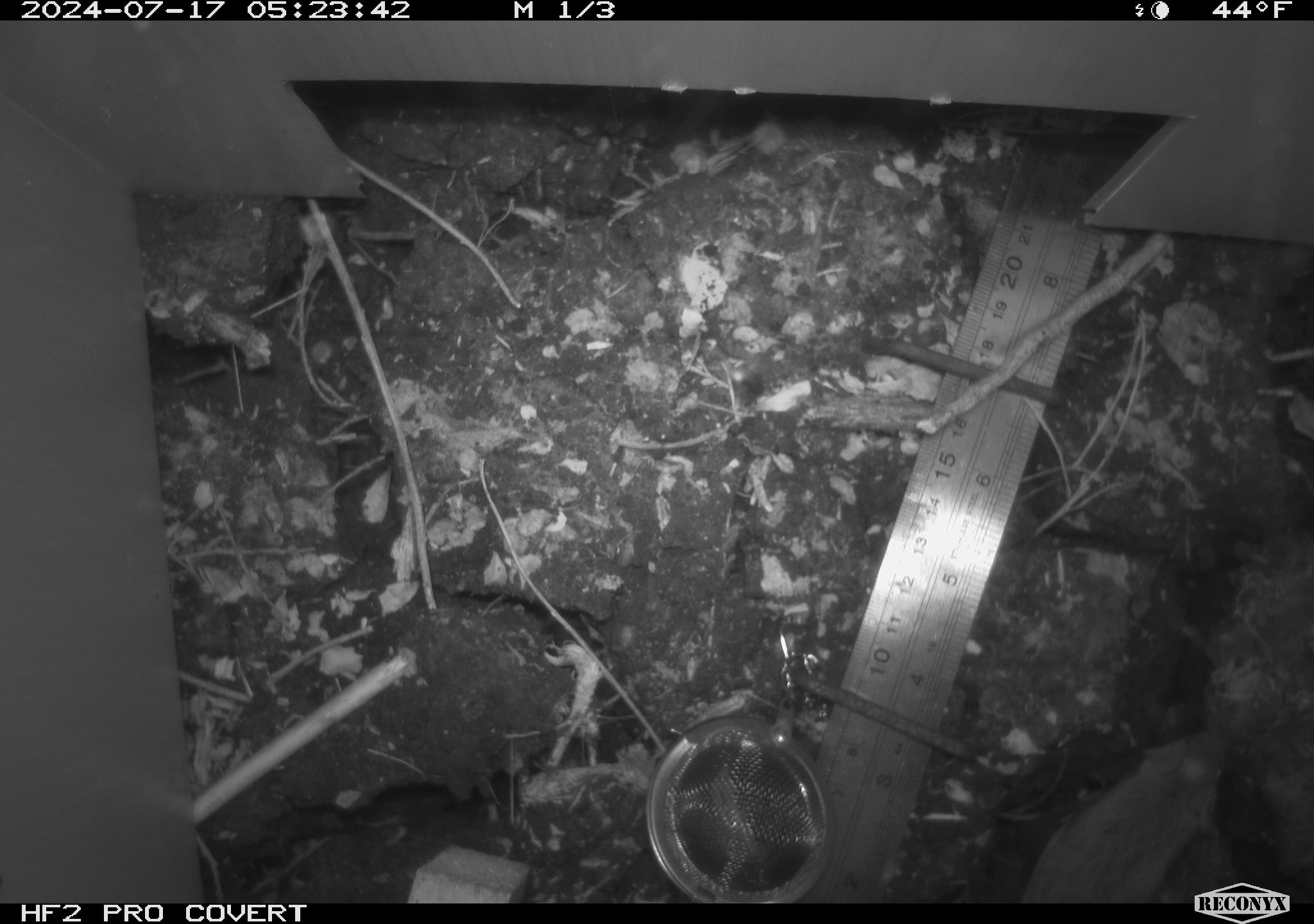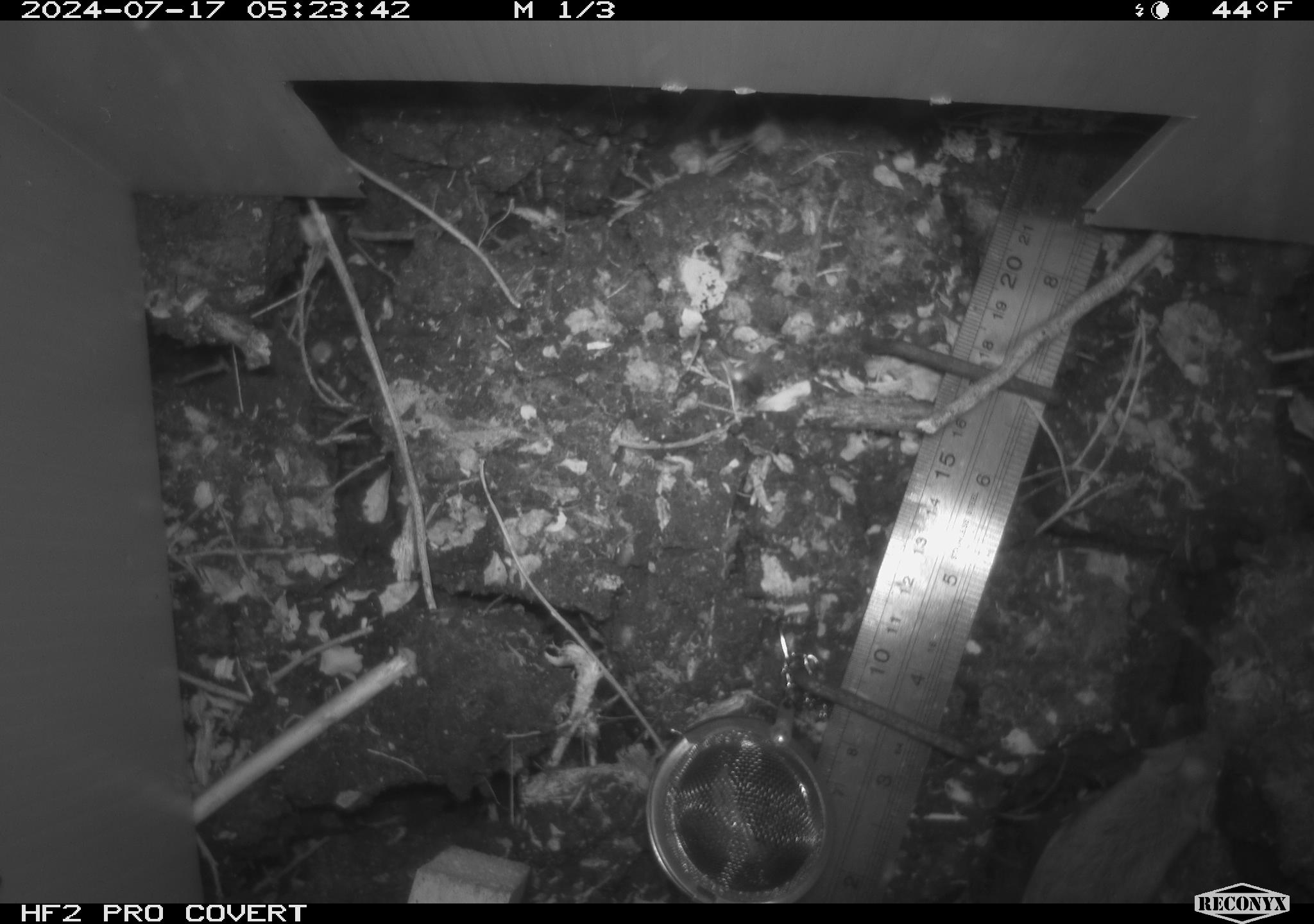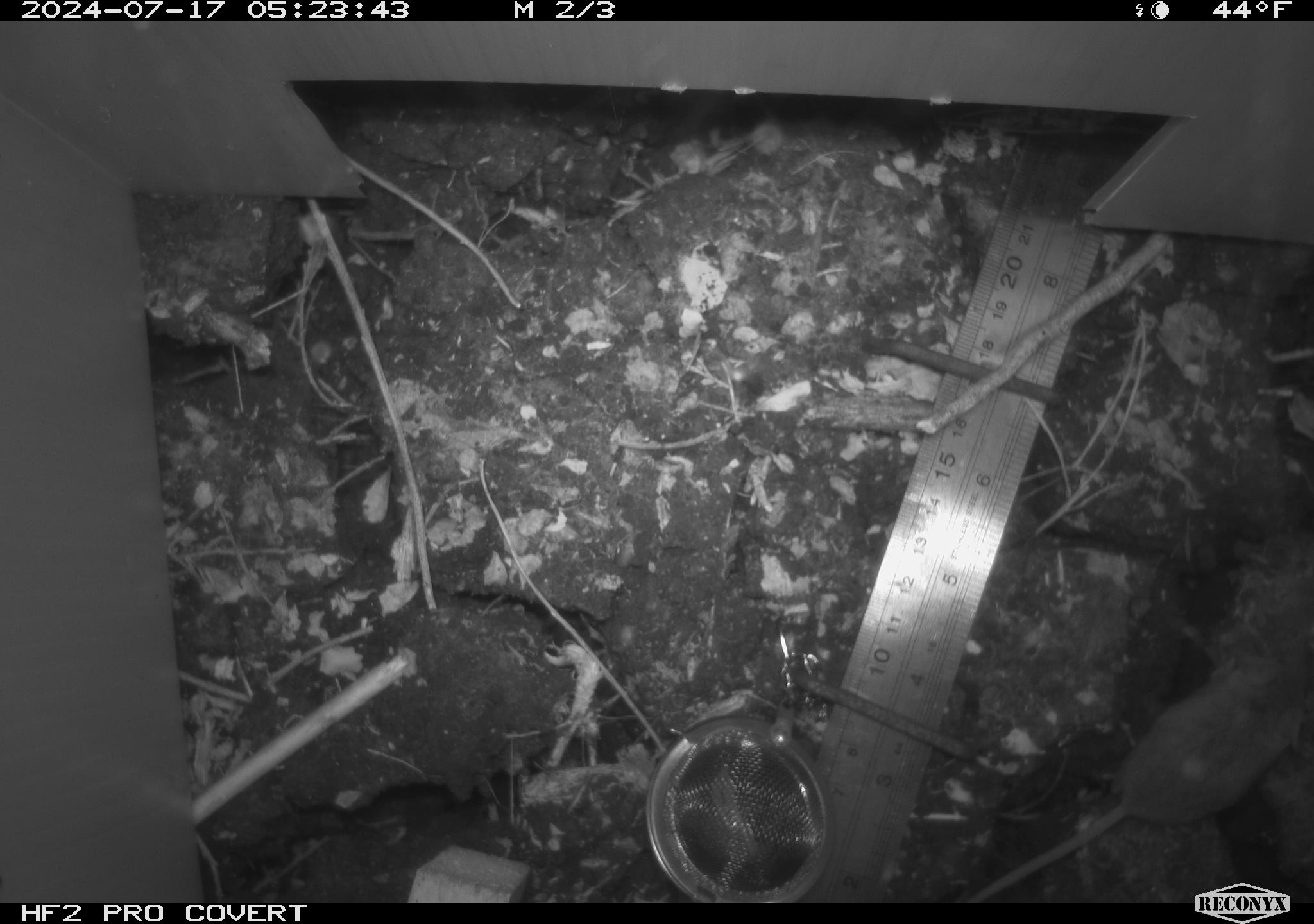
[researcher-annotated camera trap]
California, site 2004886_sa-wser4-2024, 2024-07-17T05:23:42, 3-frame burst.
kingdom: Animalia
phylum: Chordata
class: Mammalia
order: Rodentia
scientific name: Rodentia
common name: mouse species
Mouse species (Rodentia).